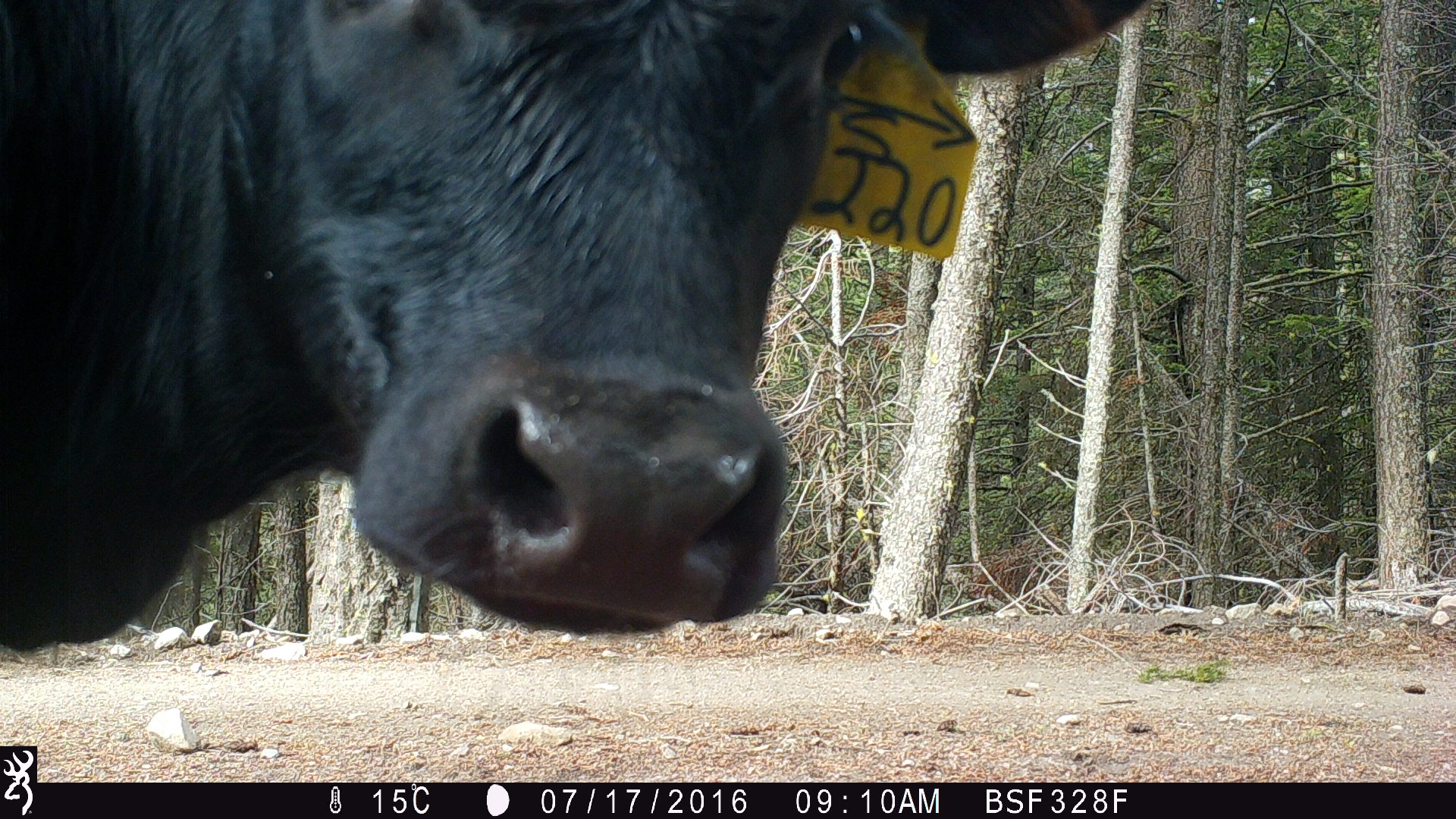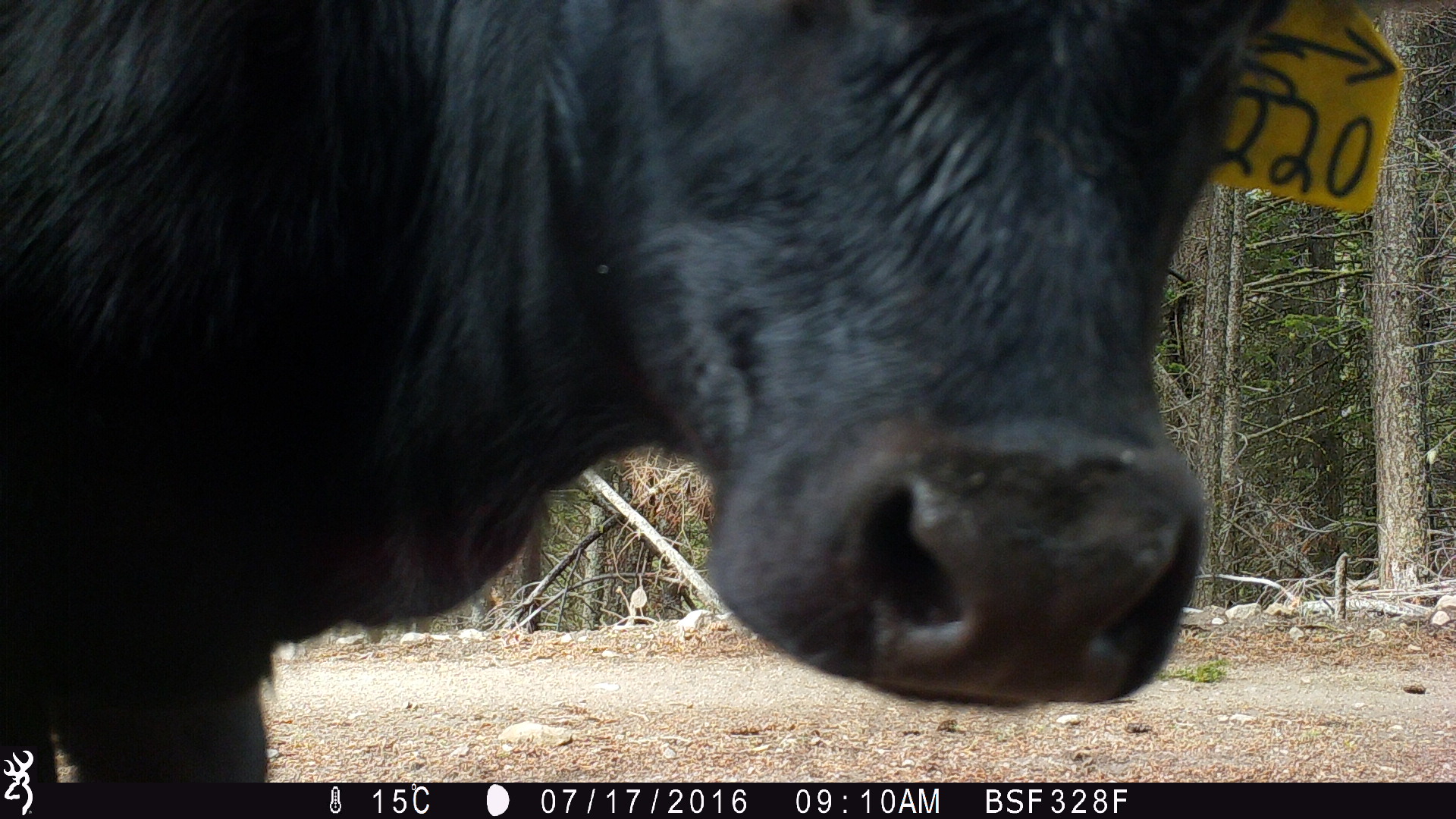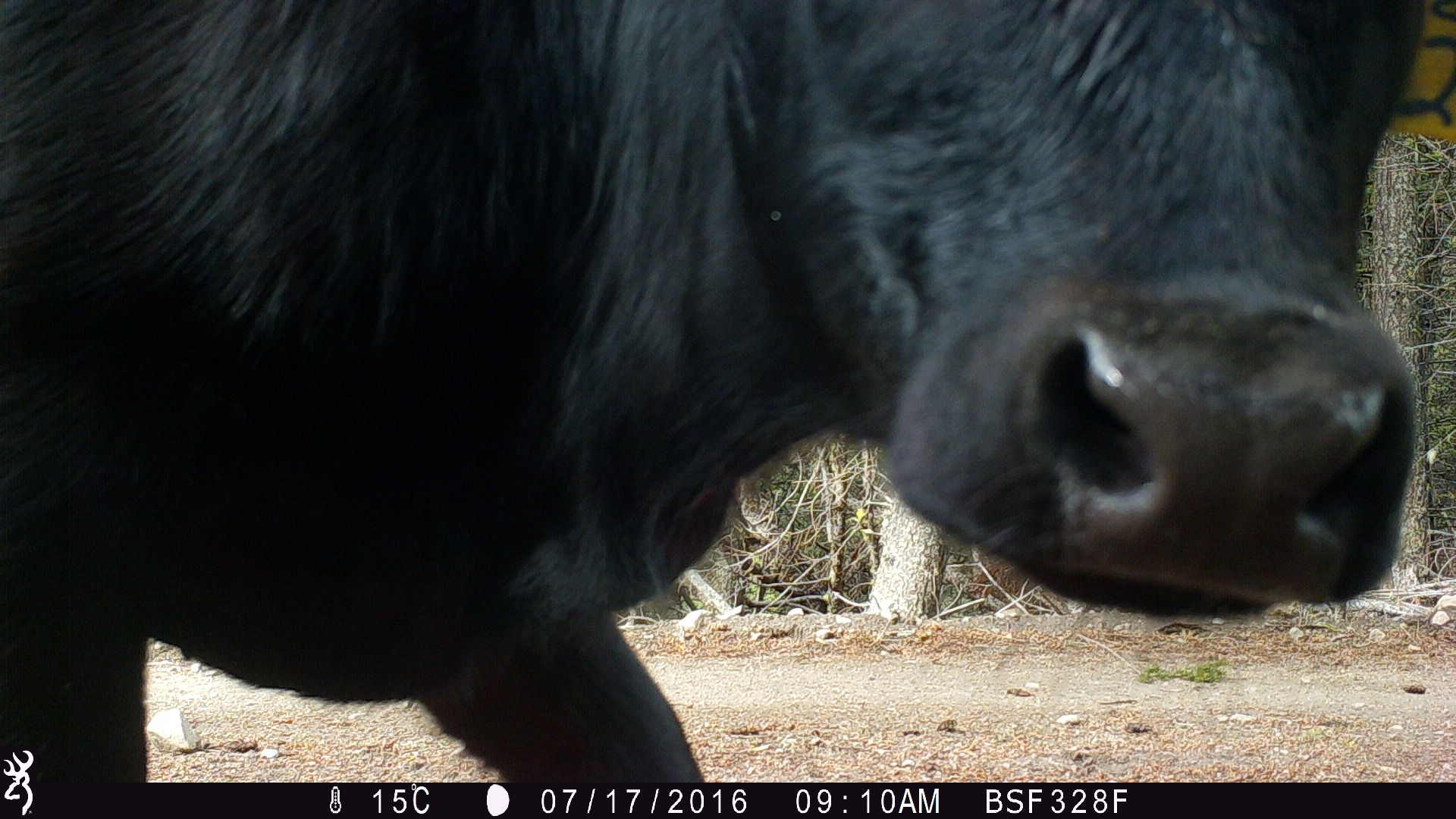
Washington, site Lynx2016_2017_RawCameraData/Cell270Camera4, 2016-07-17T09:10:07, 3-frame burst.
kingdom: Animalia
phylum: Chordata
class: Mammalia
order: Artiodactyla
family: Bovidae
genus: Bos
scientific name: Bos taurus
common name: domestic cattle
Domestic cattle (Bos taurus). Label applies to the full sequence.